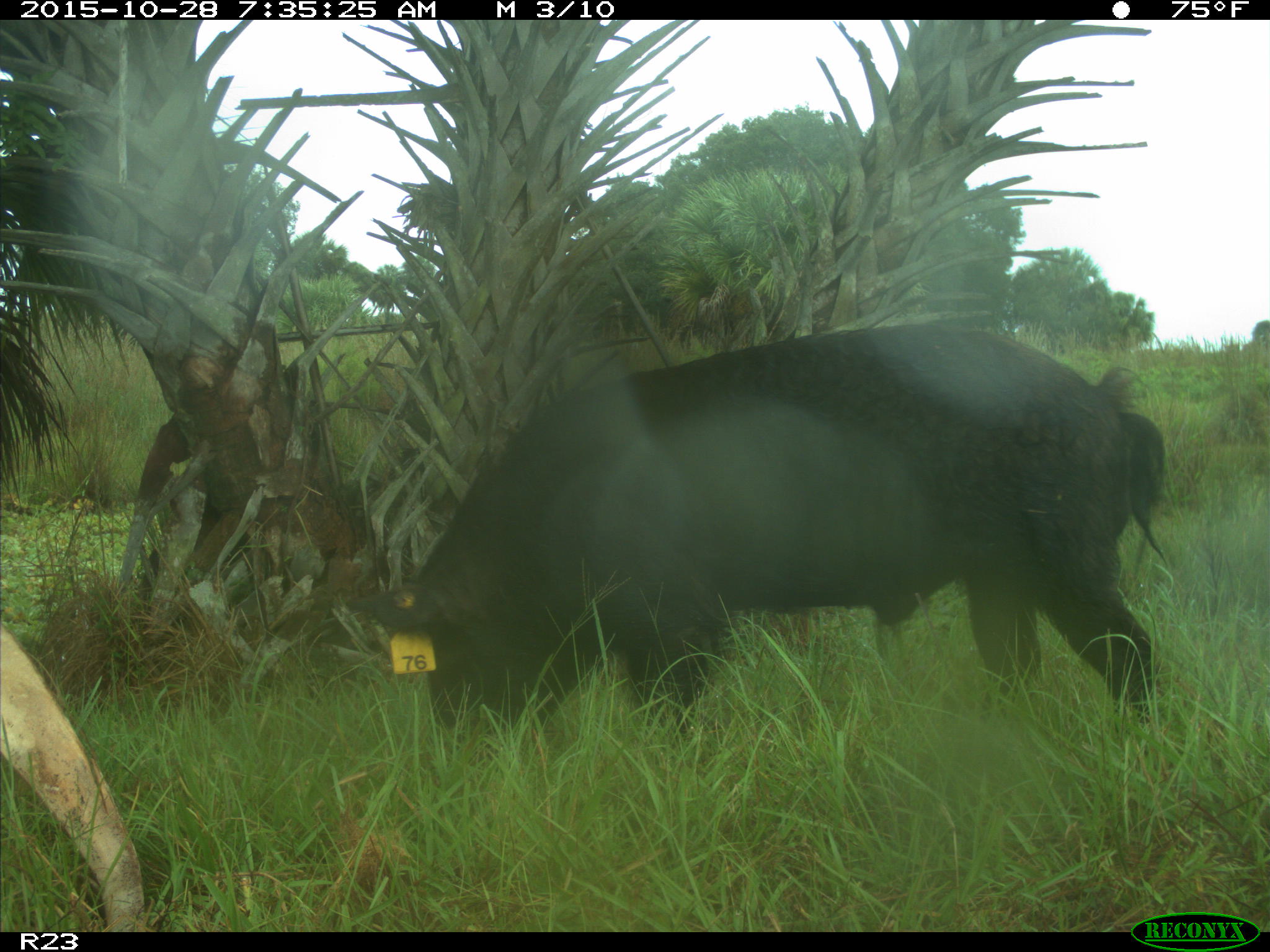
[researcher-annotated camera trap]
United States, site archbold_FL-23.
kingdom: Animalia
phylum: Chordata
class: Mammalia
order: Artiodactyla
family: Suidae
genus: Sus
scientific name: Sus scrofa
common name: wild boar